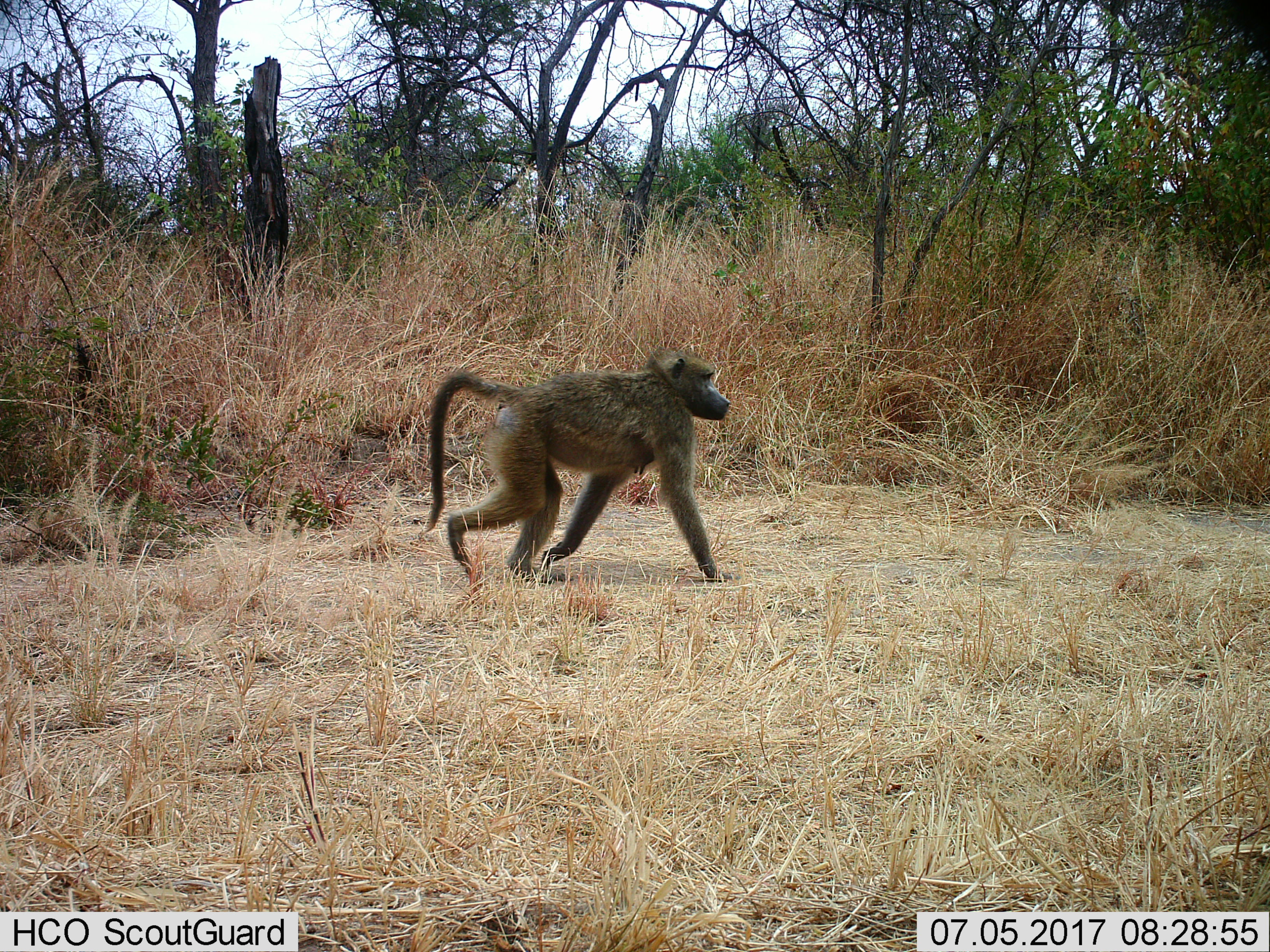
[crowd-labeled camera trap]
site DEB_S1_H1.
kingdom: Animalia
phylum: Chordata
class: Mammalia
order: Primates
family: Cercopithecidae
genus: Papio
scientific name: Papio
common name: baboon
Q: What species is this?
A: Baboon (Papio).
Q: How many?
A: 1.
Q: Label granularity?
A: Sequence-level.